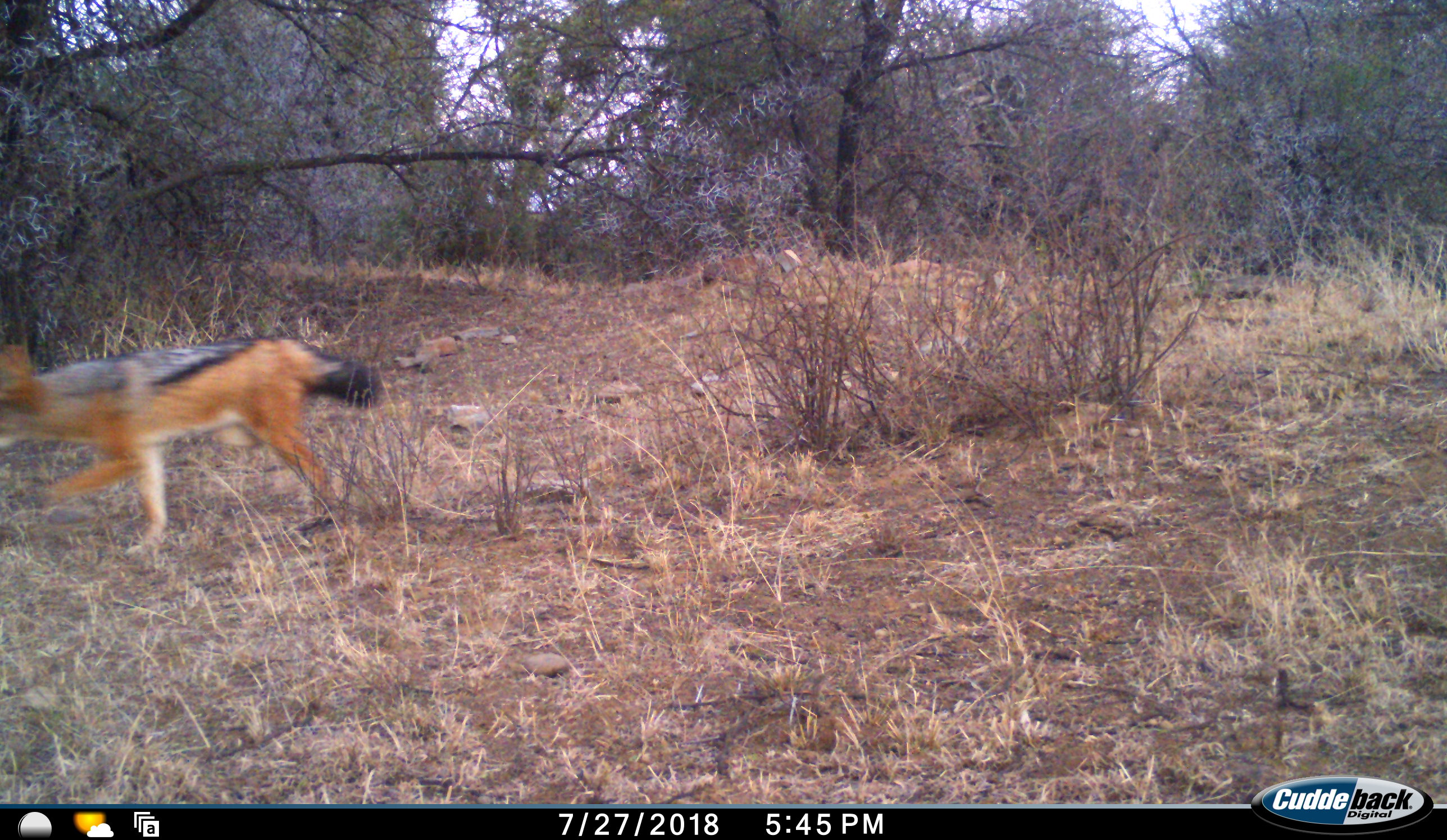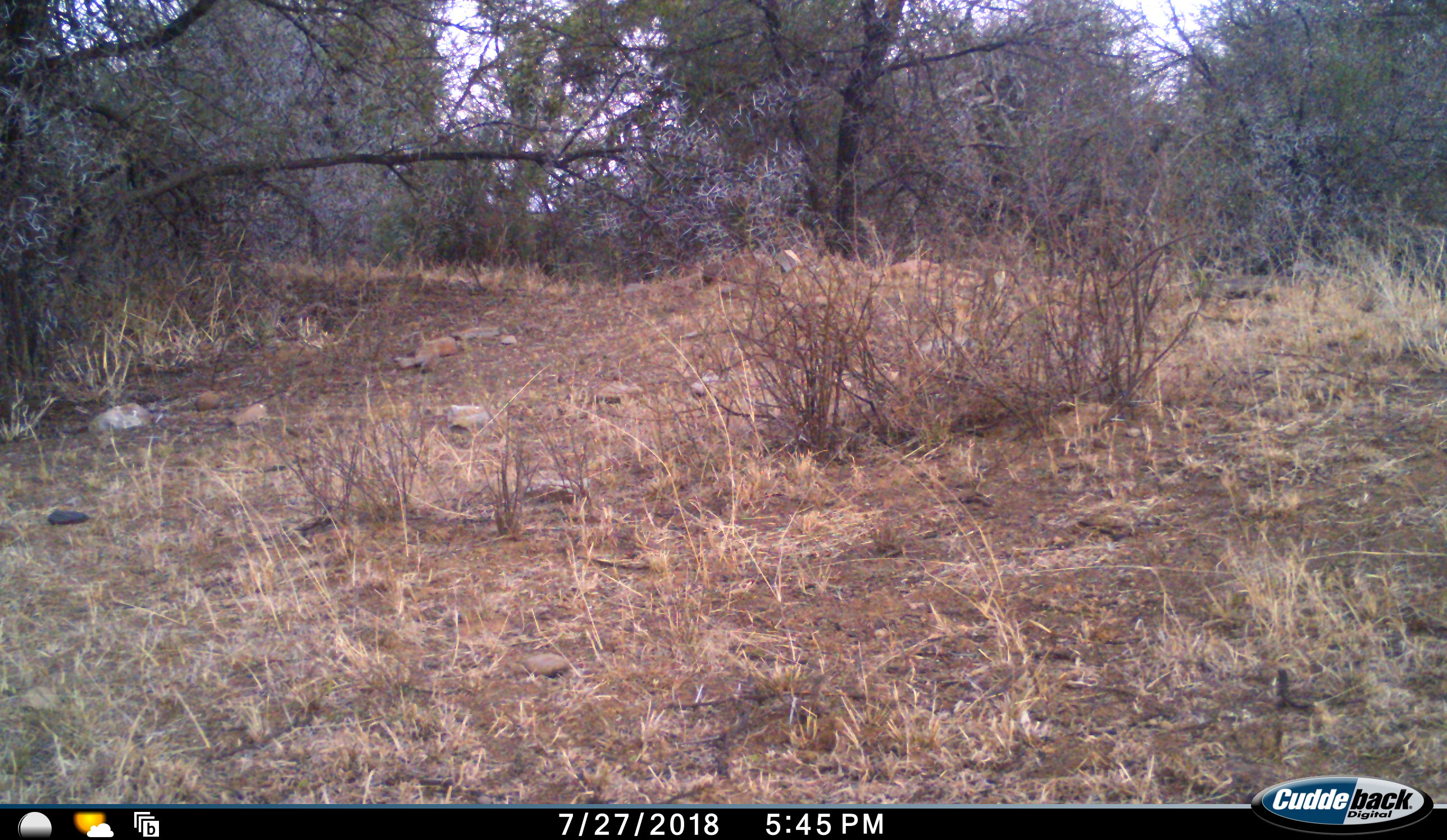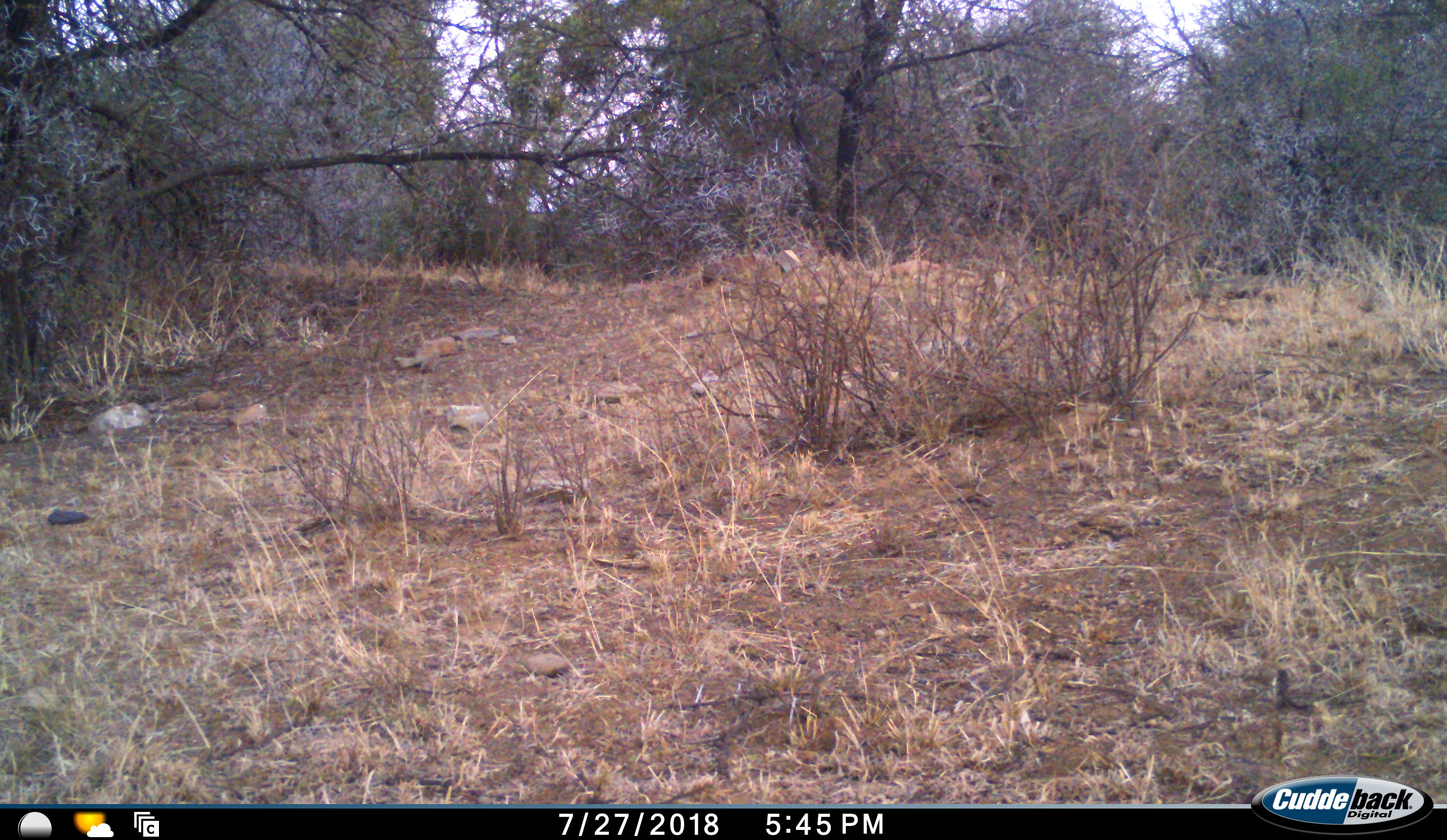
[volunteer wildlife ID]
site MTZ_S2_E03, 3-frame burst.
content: unidentified animal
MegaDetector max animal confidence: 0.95